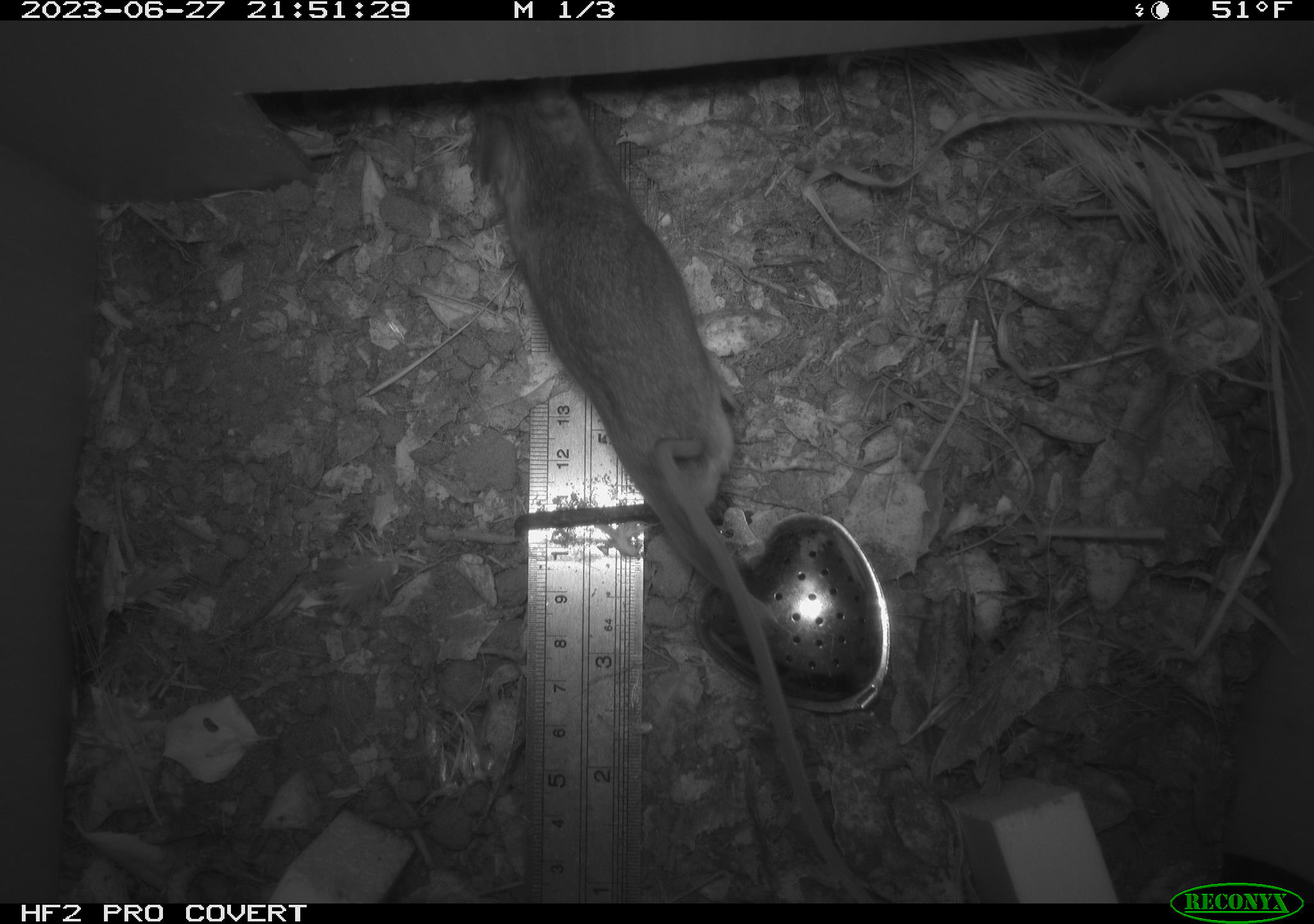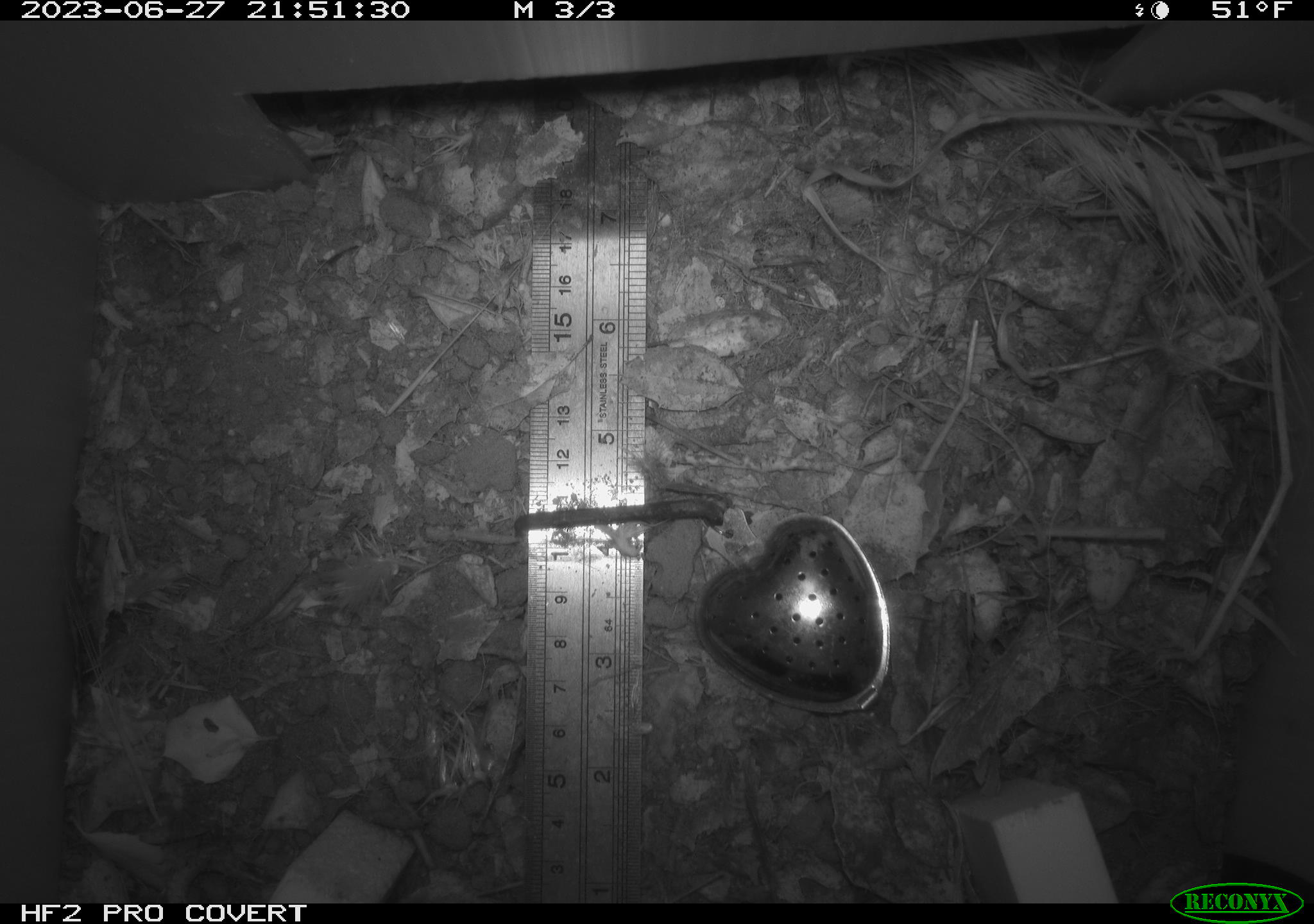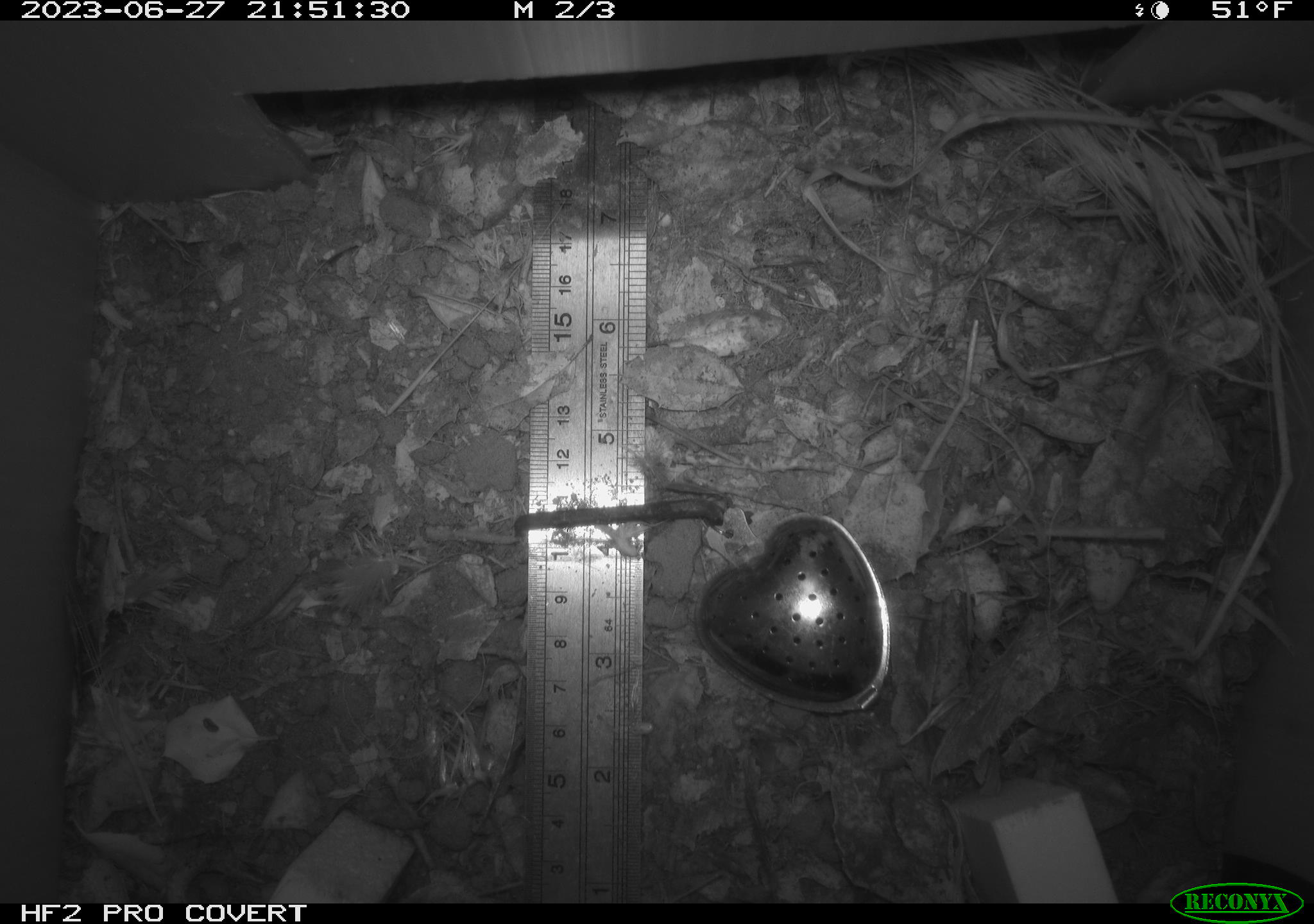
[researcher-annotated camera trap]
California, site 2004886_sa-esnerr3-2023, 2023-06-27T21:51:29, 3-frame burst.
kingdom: Animalia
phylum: Chordata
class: Mammalia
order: Rodentia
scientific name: Rodentia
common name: mouse species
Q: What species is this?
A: Mouse species (Rodentia).